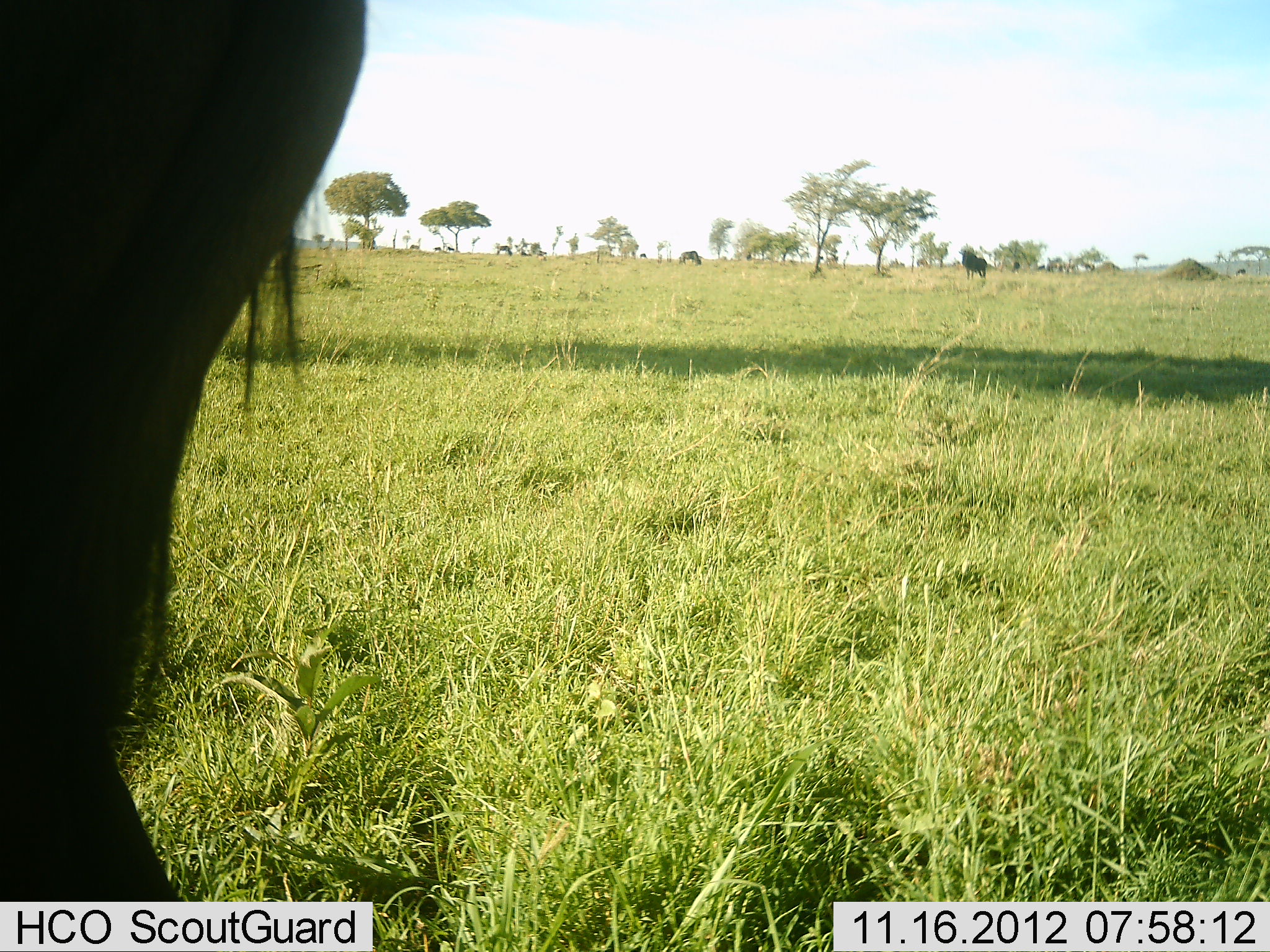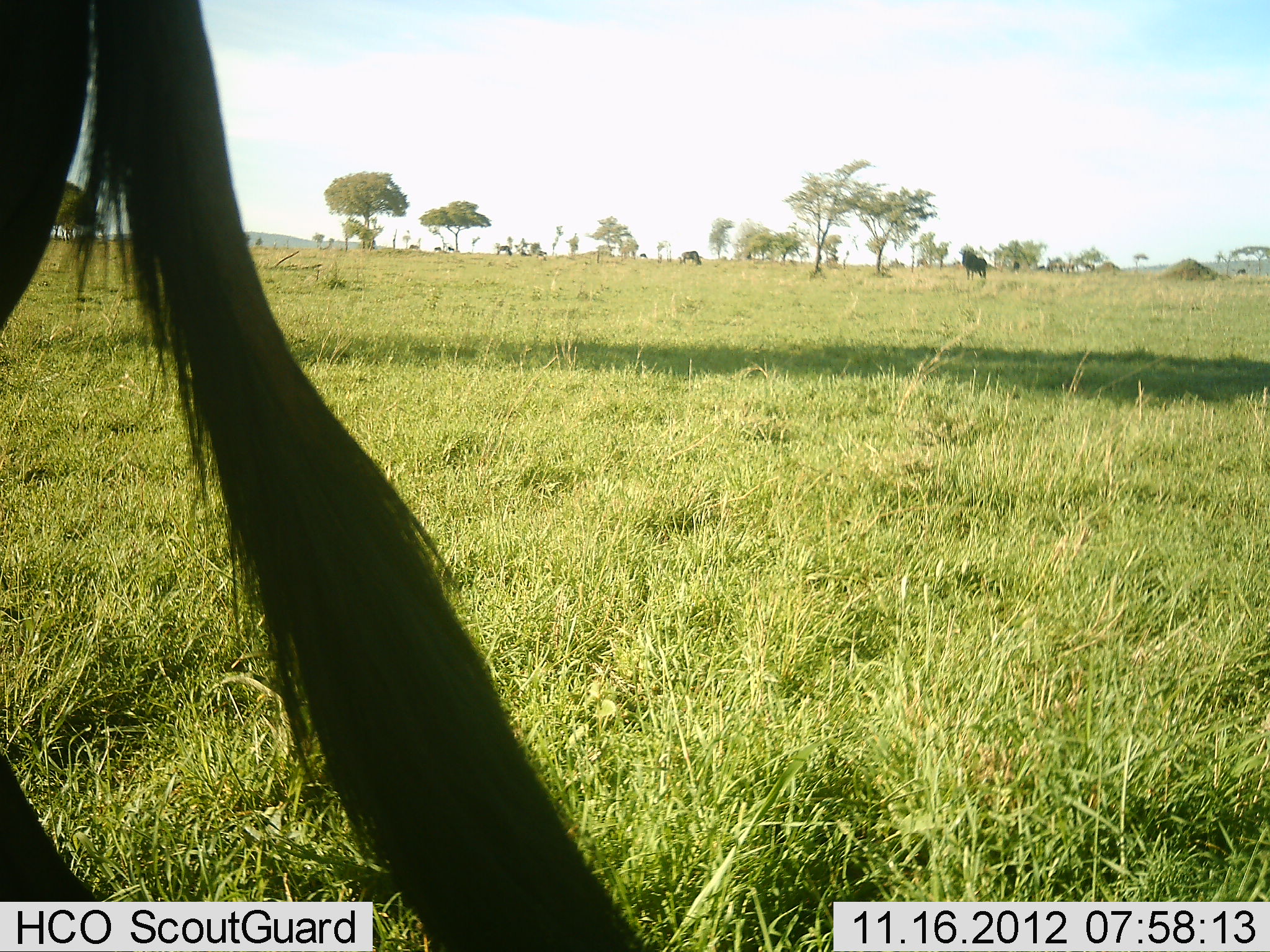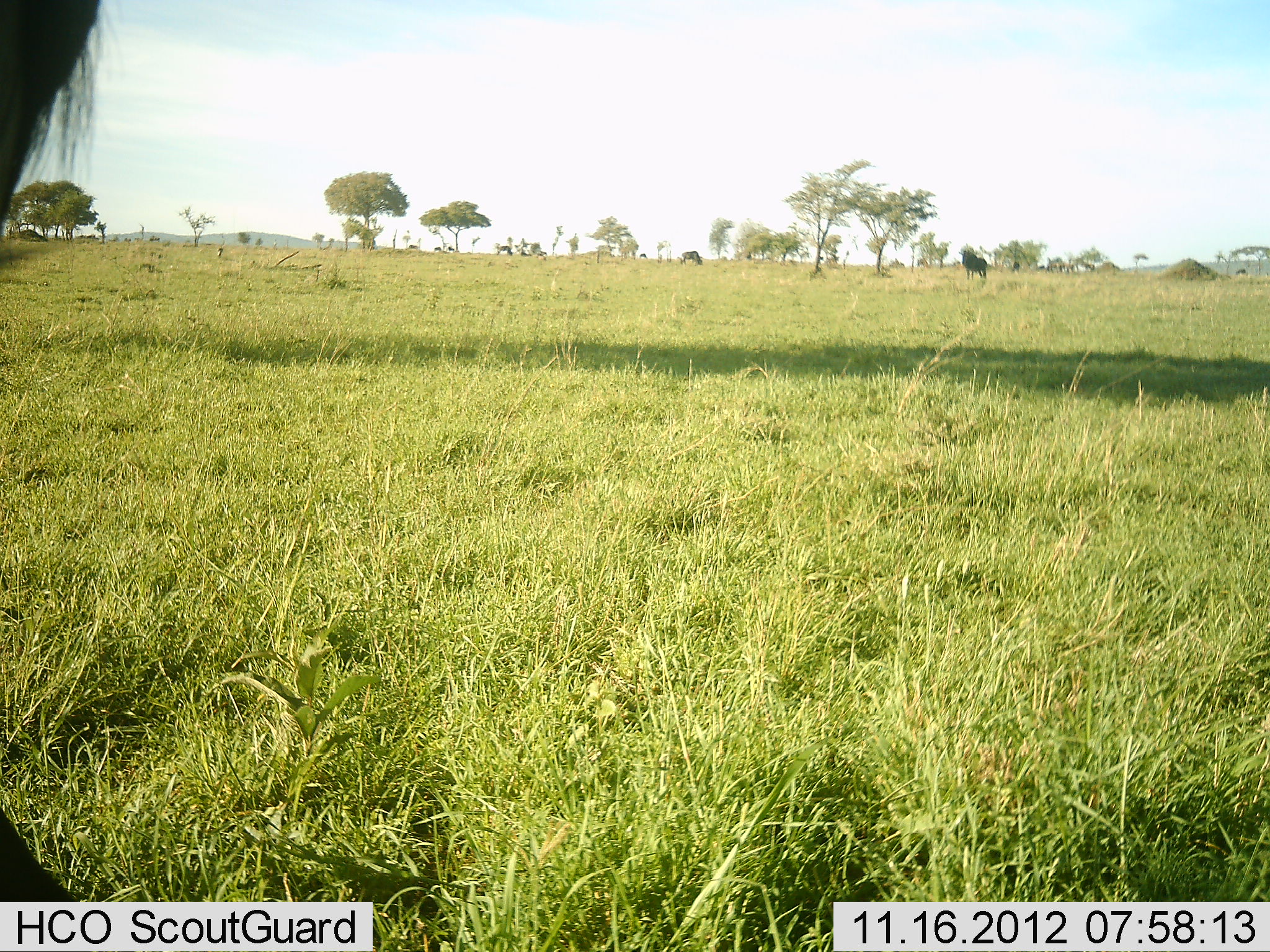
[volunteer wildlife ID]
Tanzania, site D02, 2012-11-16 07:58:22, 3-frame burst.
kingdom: Animalia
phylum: Chordata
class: Mammalia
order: Artiodactyla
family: Bovidae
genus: Connochaetes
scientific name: Connochaetes taurinus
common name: blue wildebeest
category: wildebeest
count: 2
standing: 82%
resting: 0%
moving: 27%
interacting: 0%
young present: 0%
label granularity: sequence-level